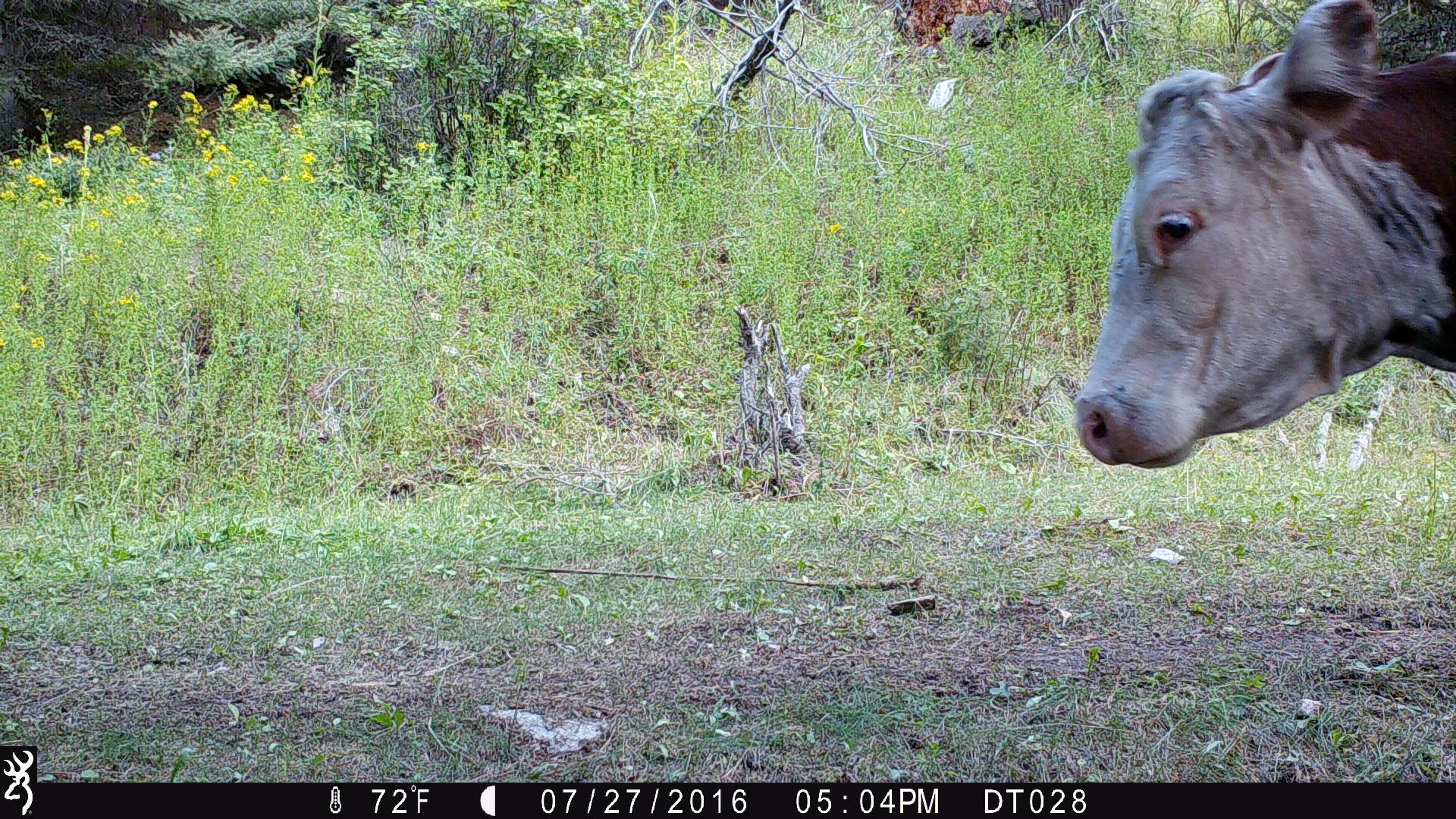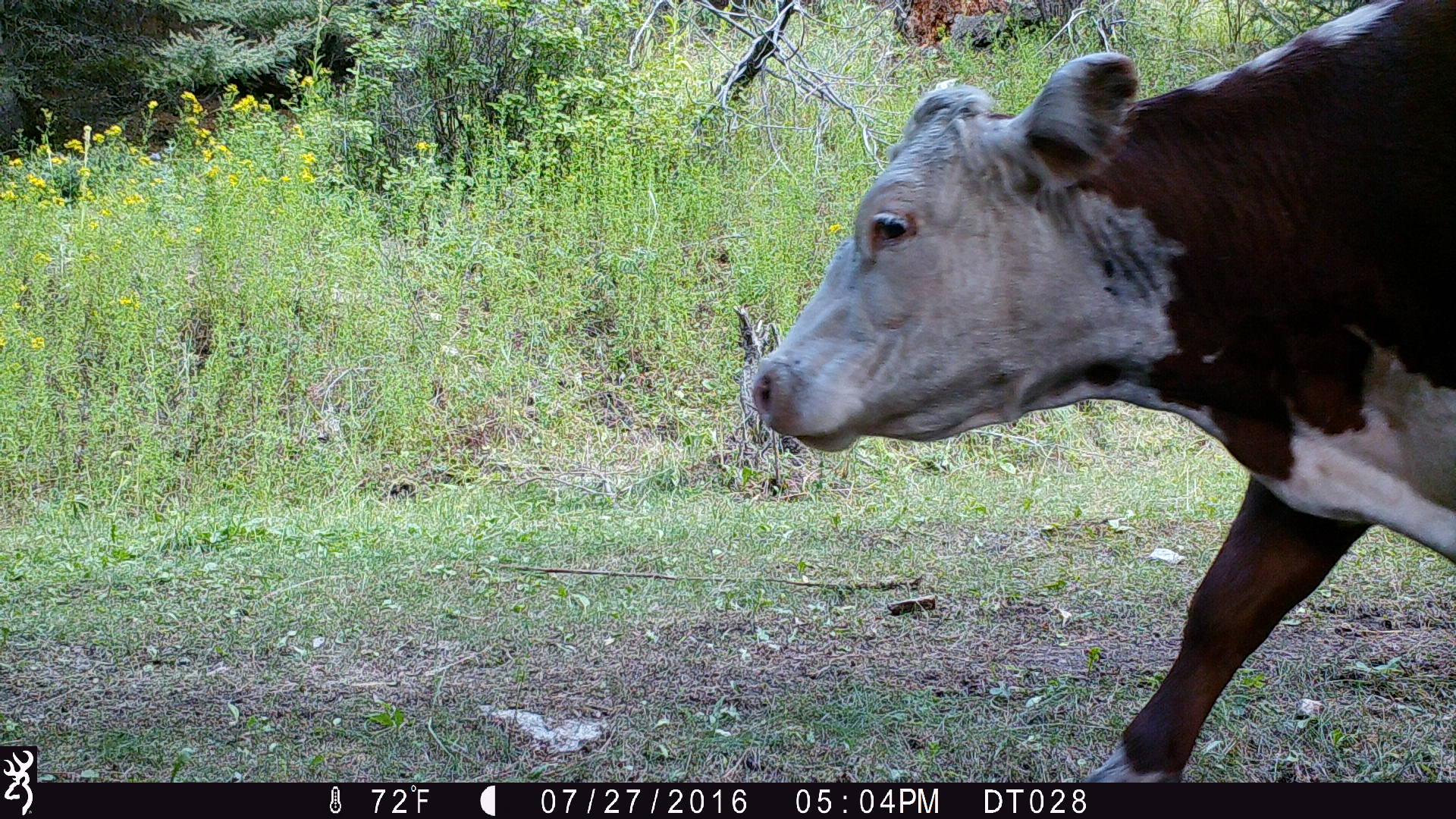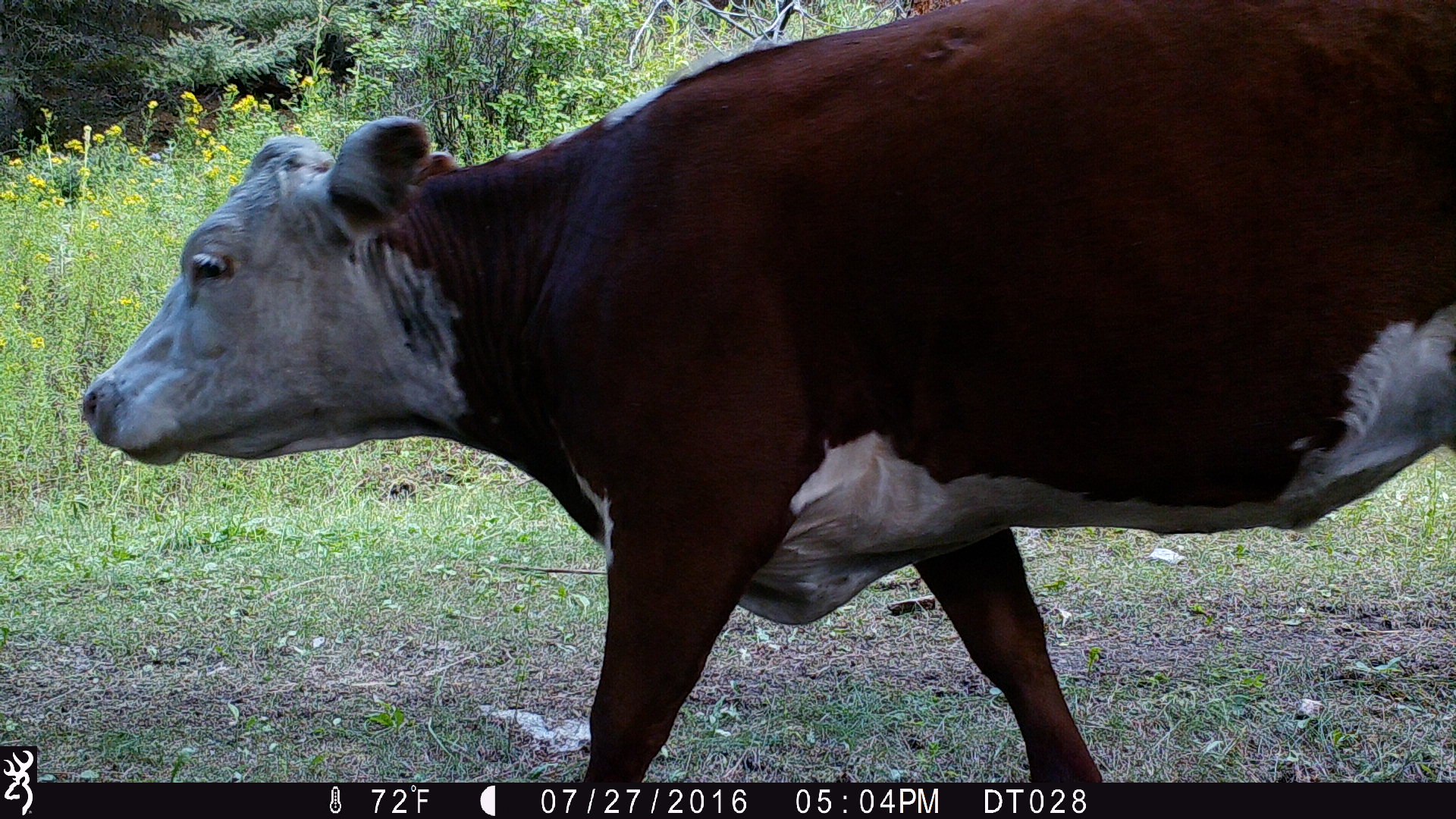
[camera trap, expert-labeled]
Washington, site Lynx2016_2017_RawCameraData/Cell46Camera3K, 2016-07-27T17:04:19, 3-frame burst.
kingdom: Animalia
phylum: Chordata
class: Mammalia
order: Artiodactyla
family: Bovidae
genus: Bos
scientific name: Bos taurus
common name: domestic cattle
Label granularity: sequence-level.